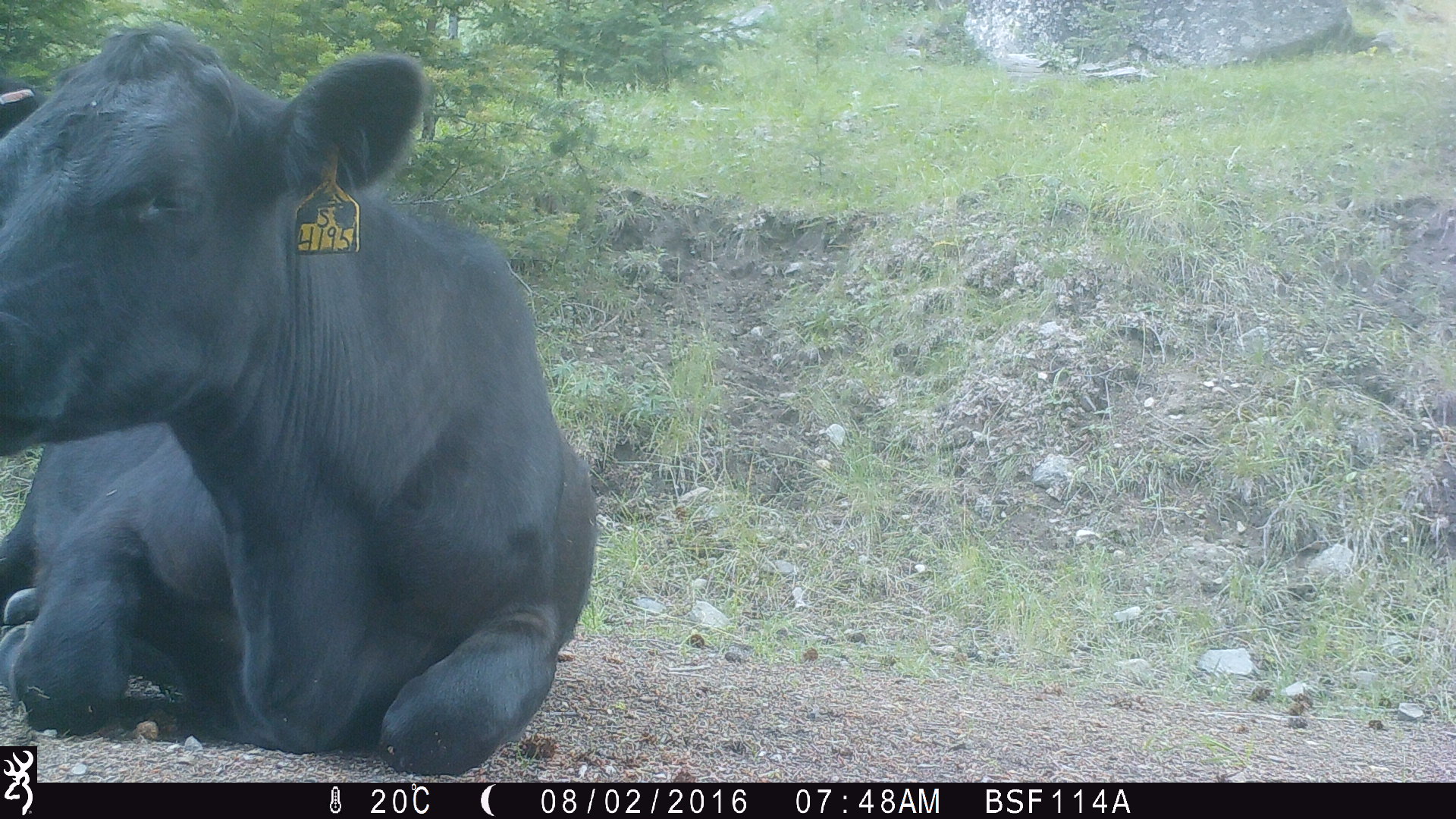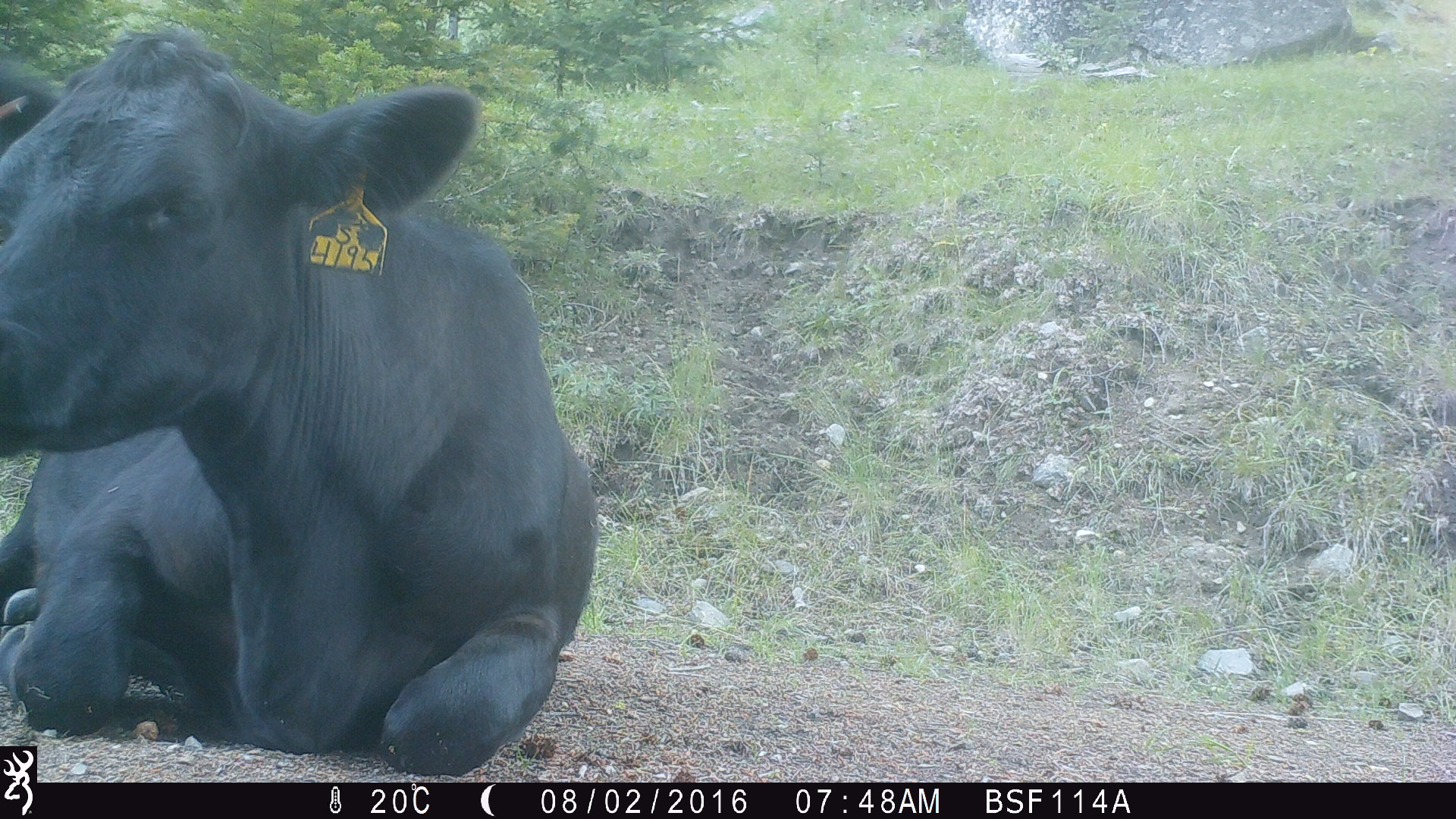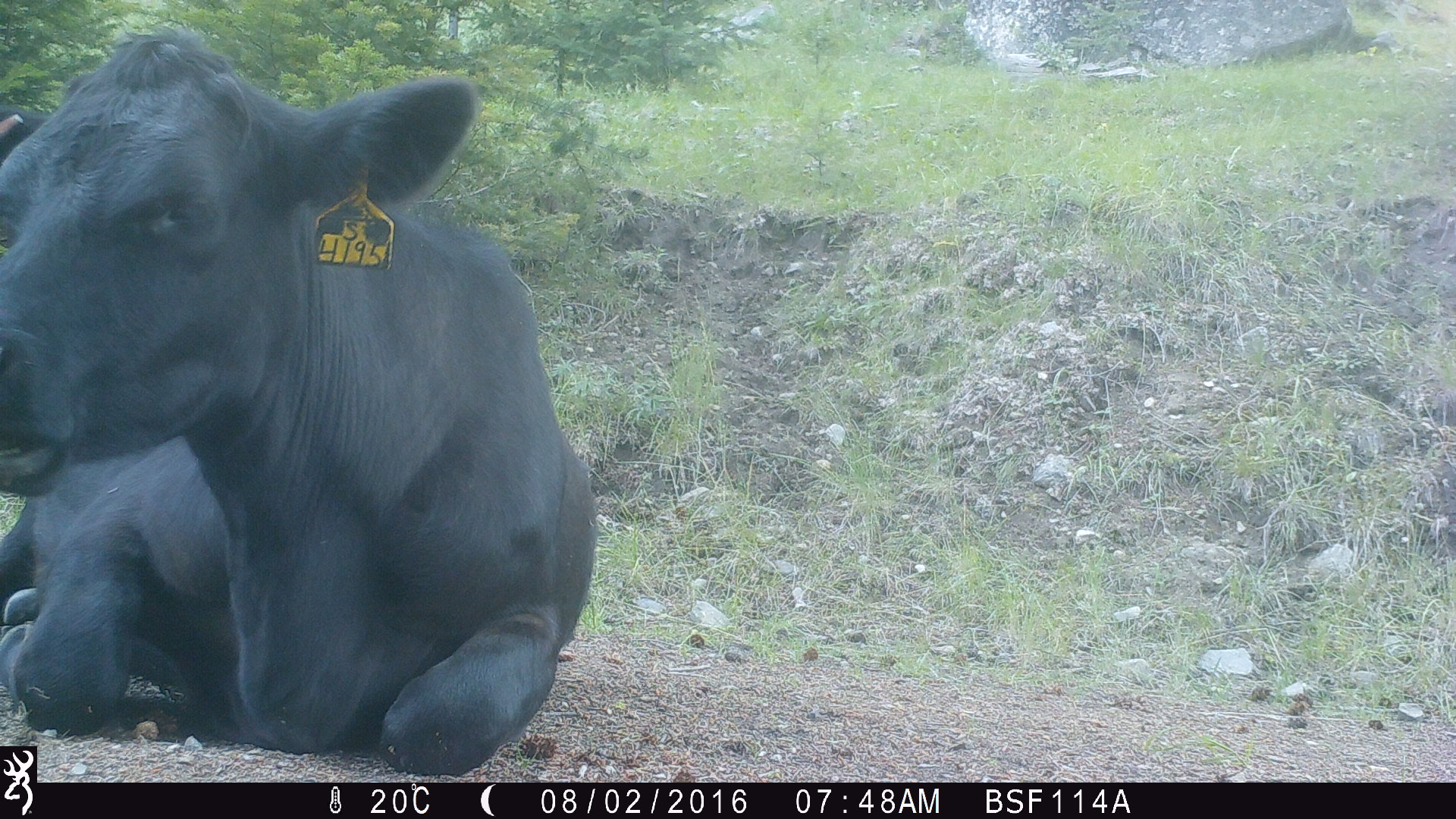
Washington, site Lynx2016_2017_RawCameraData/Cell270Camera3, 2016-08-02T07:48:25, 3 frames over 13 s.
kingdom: Animalia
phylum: Chordata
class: Mammalia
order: Artiodactyla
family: Bovidae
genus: Bos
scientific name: Bos taurus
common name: domestic cattle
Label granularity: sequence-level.